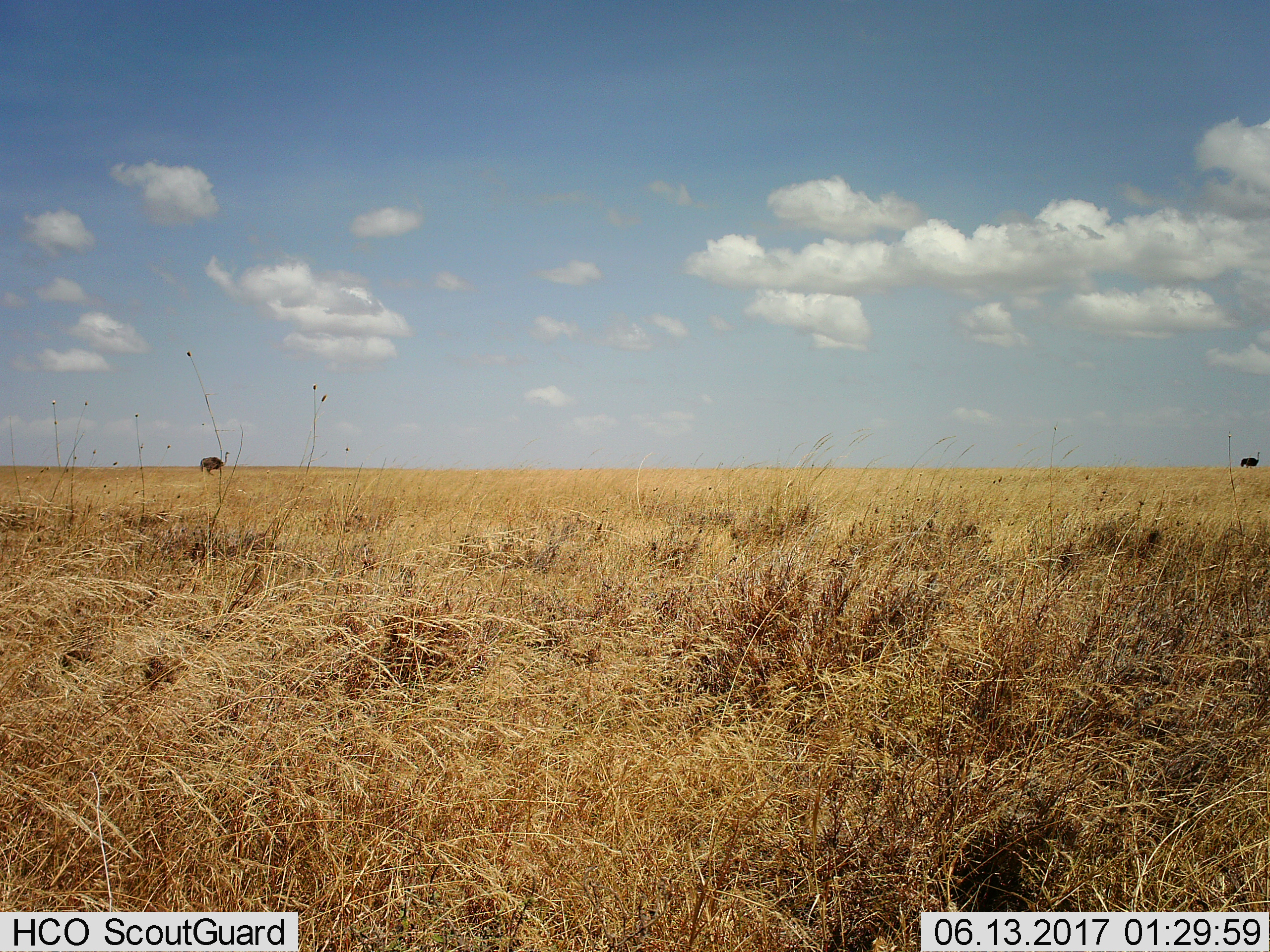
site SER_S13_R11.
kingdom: Animalia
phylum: Chordata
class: Aves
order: Struthioniformes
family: Struthionidae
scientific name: Struthionidae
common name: ostrich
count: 2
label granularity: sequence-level